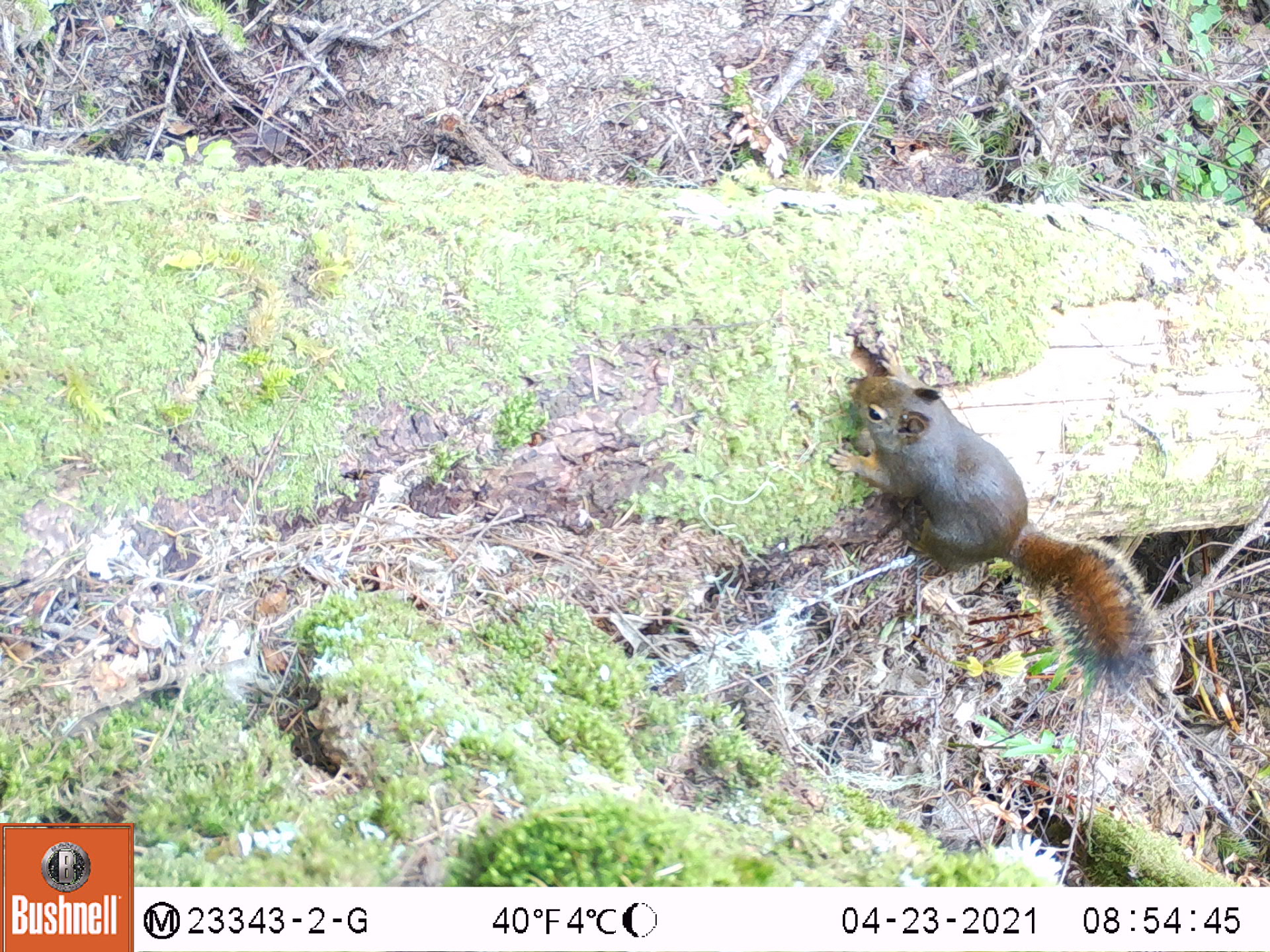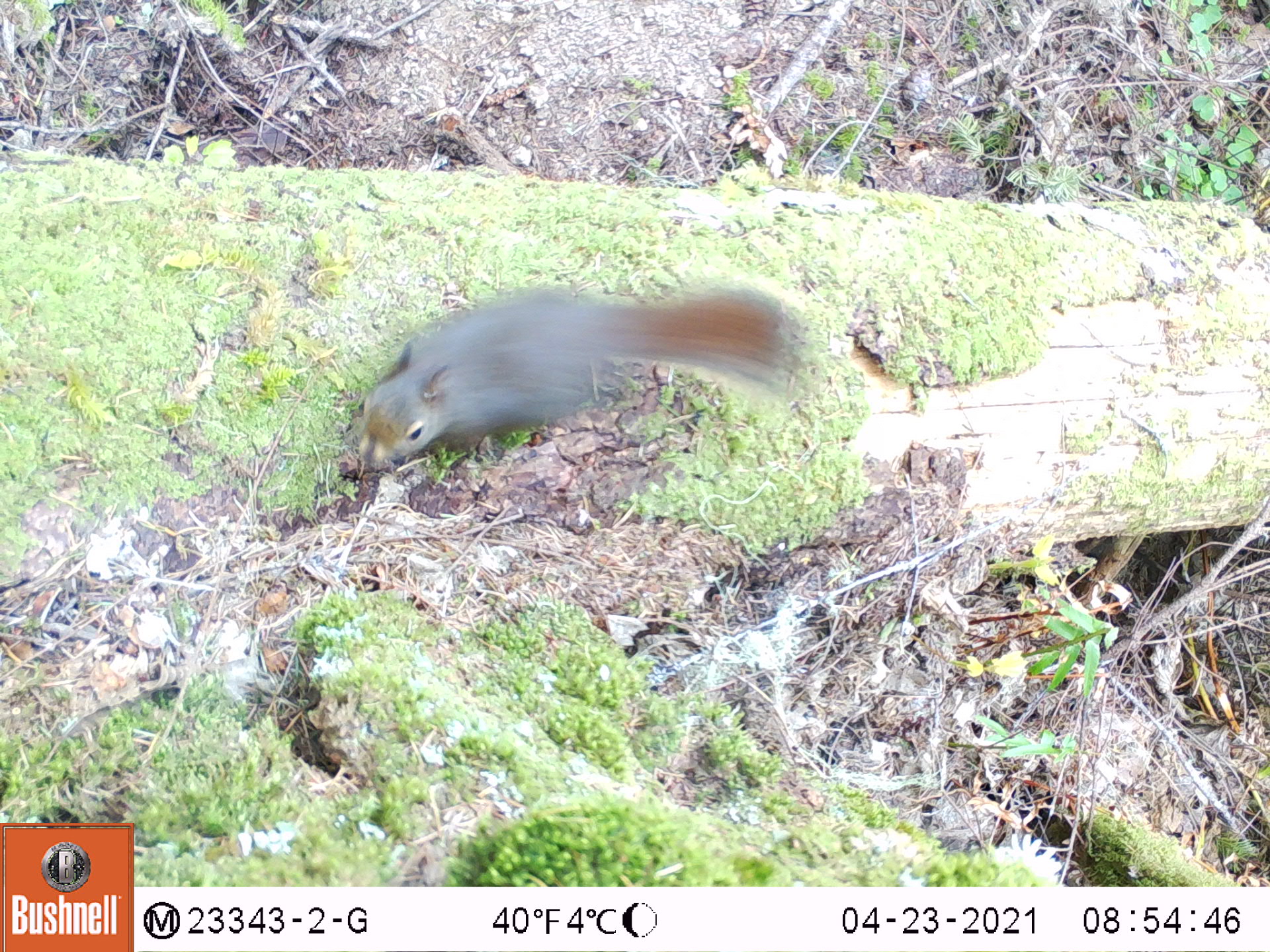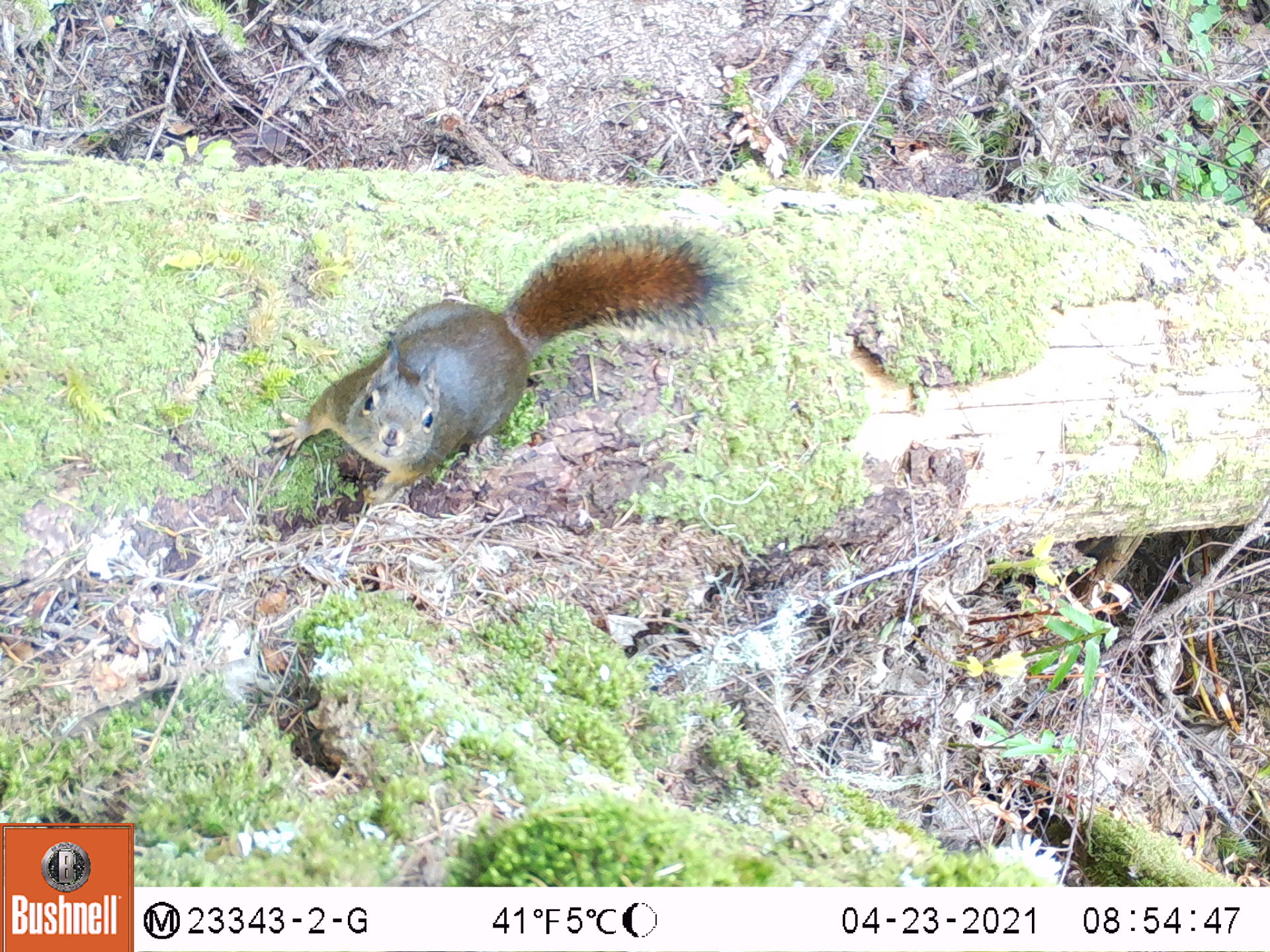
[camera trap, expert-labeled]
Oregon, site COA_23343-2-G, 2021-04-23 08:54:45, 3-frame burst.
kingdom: Animalia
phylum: Chordata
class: Mammalia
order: Rodentia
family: Sciuridae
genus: Tamiasciurus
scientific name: Tamiasciurus douglasii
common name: douglas squirrel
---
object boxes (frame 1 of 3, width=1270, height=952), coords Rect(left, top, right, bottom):
douglas squirrel: Rect(821, 335, 1174, 714)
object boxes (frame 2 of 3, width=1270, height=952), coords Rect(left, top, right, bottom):
douglas squirrel: Rect(328, 273, 810, 489)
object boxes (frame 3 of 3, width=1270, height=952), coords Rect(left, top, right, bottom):
douglas squirrel: Rect(247, 213, 742, 498)